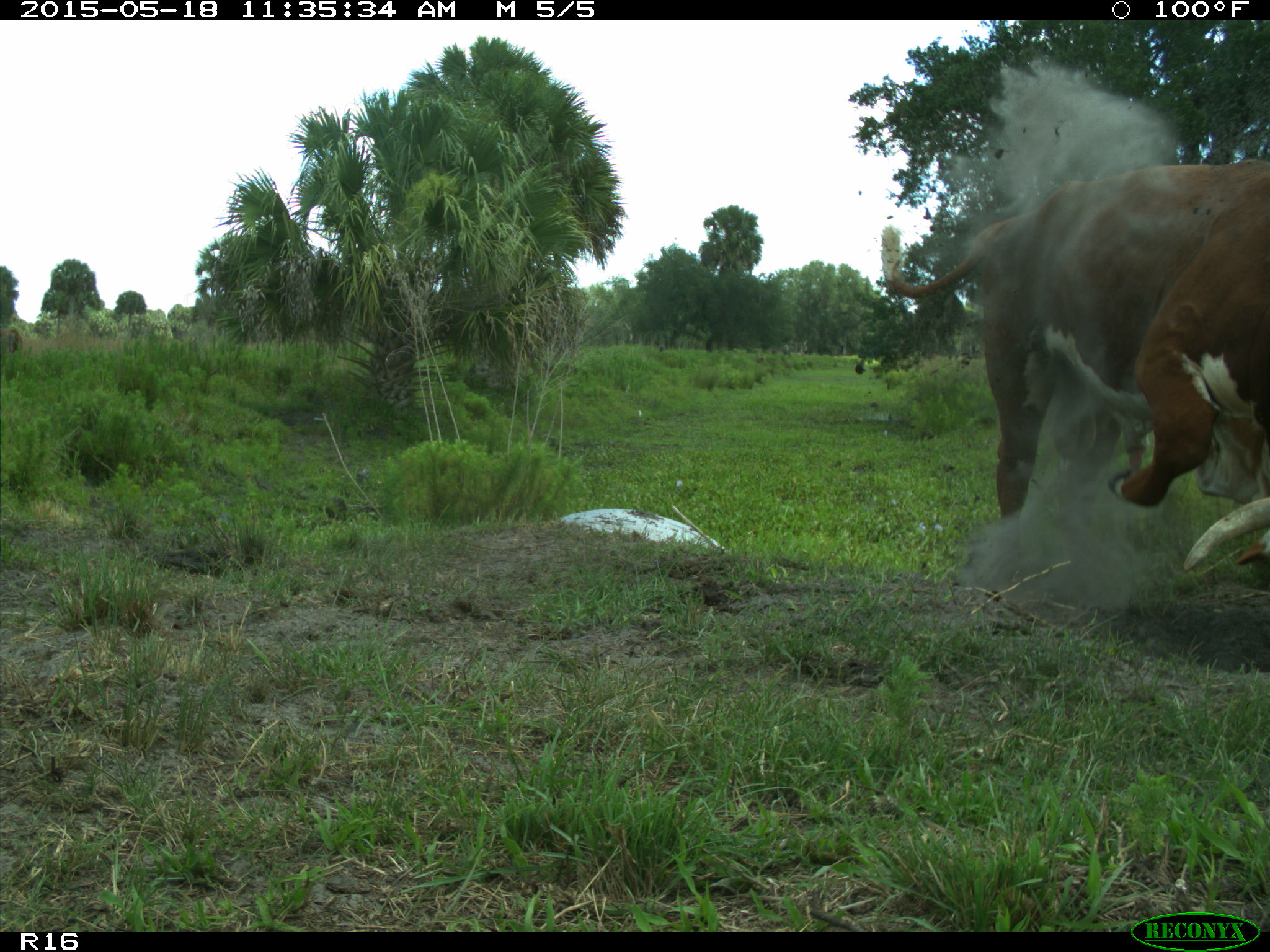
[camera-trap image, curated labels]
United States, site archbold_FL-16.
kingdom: Animalia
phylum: Chordata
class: Mammalia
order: Artiodactyla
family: Bovidae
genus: Bos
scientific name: Bos taurus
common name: domestic cow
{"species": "Bos taurus (domestic cow)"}